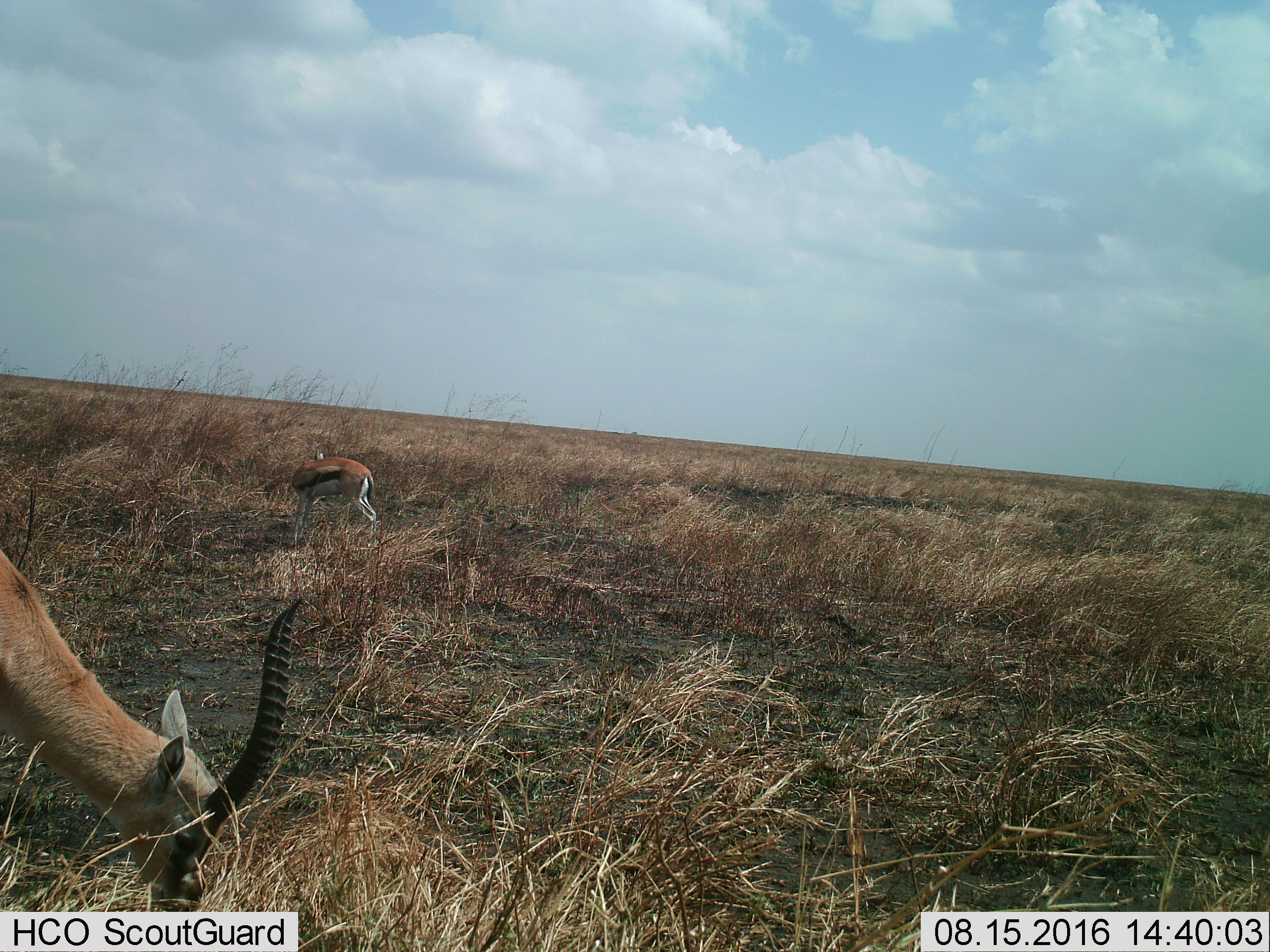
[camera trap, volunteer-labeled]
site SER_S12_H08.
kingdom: Animalia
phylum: Chordata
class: Mammalia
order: Artiodactyla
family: Bovidae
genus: Eudorcas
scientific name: Eudorcas thomsonii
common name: thomson's gazelle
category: gazellethomsons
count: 2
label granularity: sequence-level